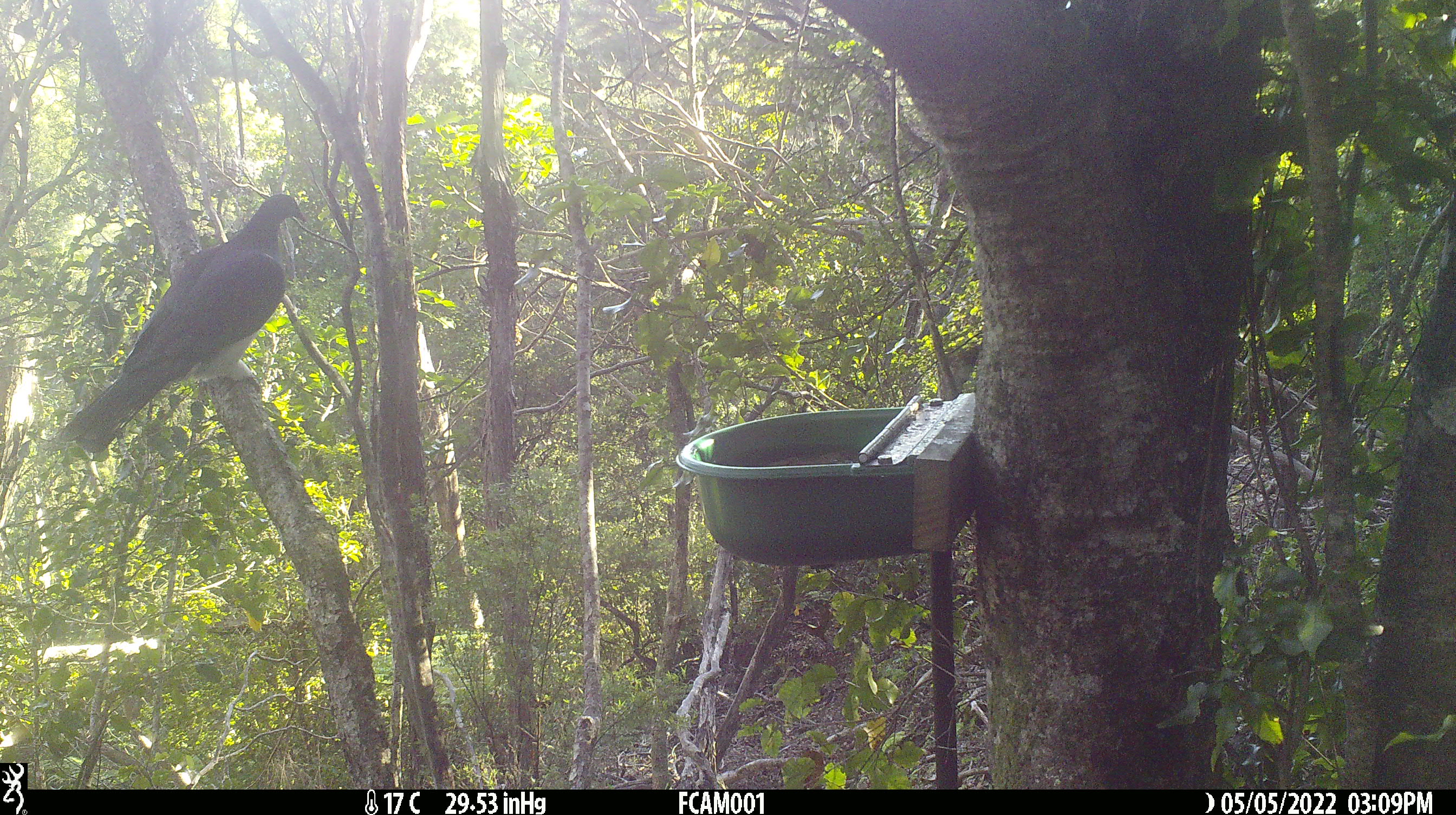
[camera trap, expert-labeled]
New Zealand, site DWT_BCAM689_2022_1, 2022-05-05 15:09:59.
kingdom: Animalia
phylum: Chordata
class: Aves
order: Columbiformes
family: Columbidae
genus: Hemiphaga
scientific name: Hemiphaga novaeseelandiae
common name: new zealand pigeon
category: kereru